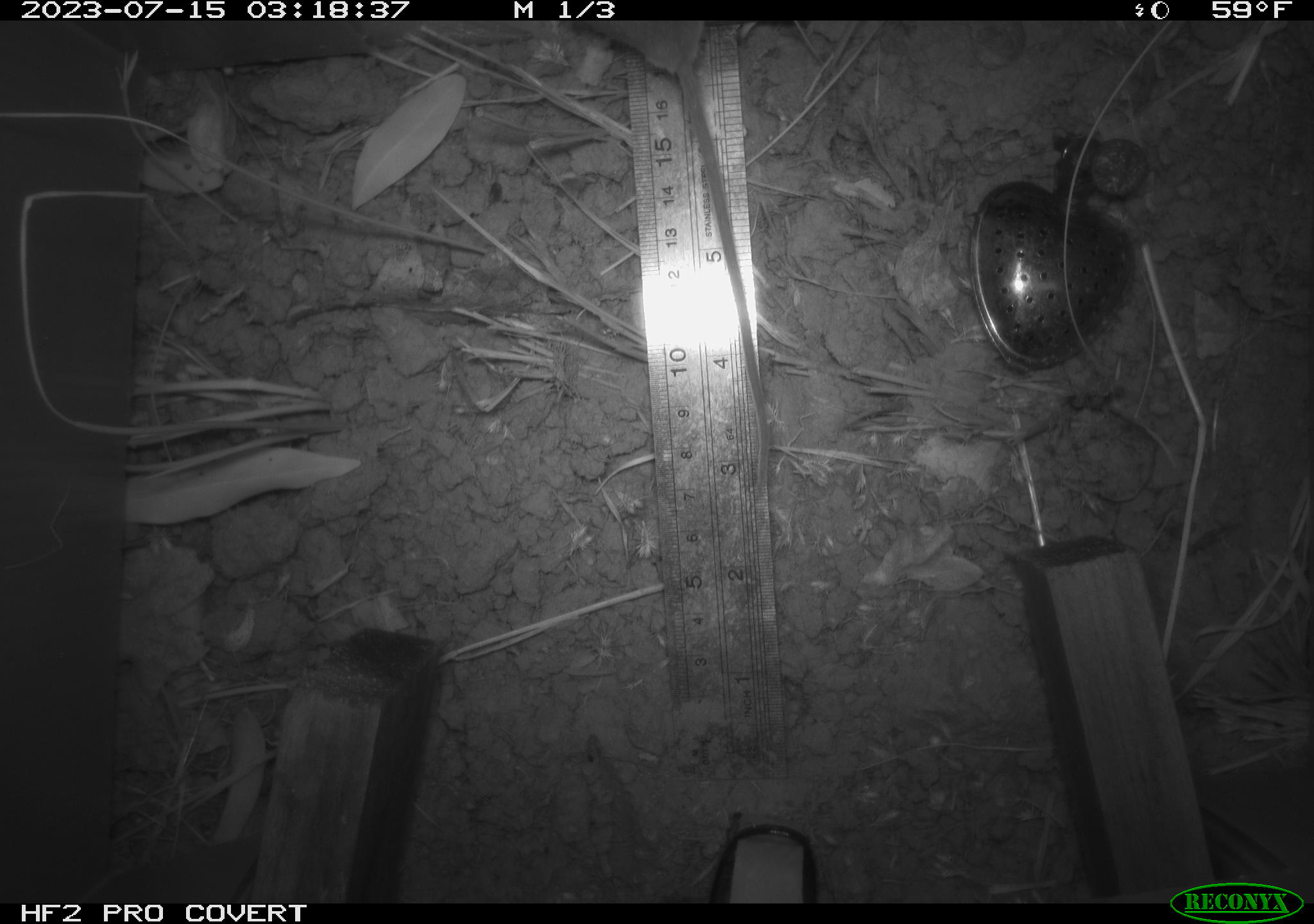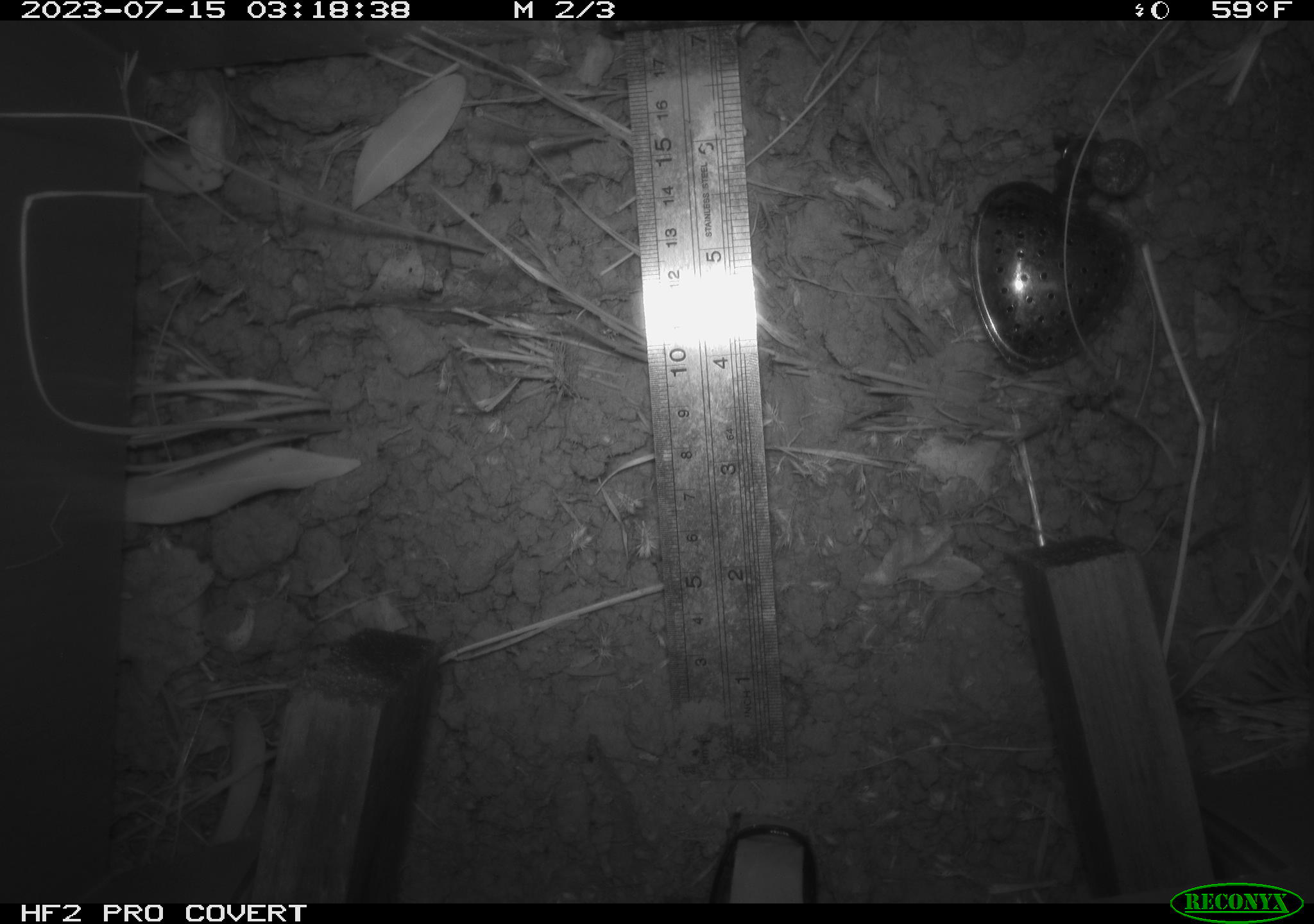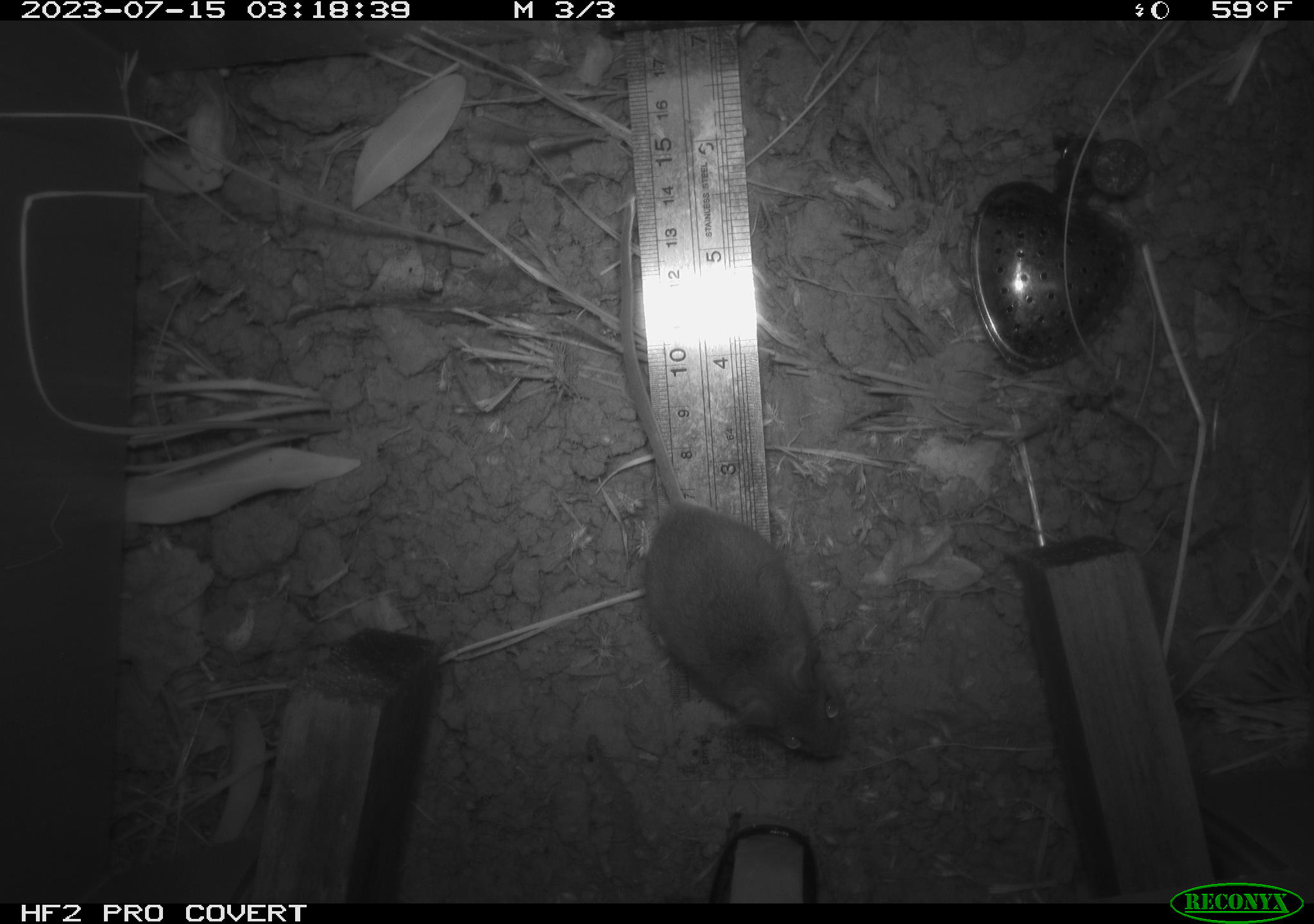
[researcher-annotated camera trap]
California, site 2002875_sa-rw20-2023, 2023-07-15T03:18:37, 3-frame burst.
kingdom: Animalia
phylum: Chordata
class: Mammalia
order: Rodentia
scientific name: Rodentia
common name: rodent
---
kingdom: Animalia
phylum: Chordata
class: Mammalia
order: Rodentia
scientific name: Rodentia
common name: mouse species